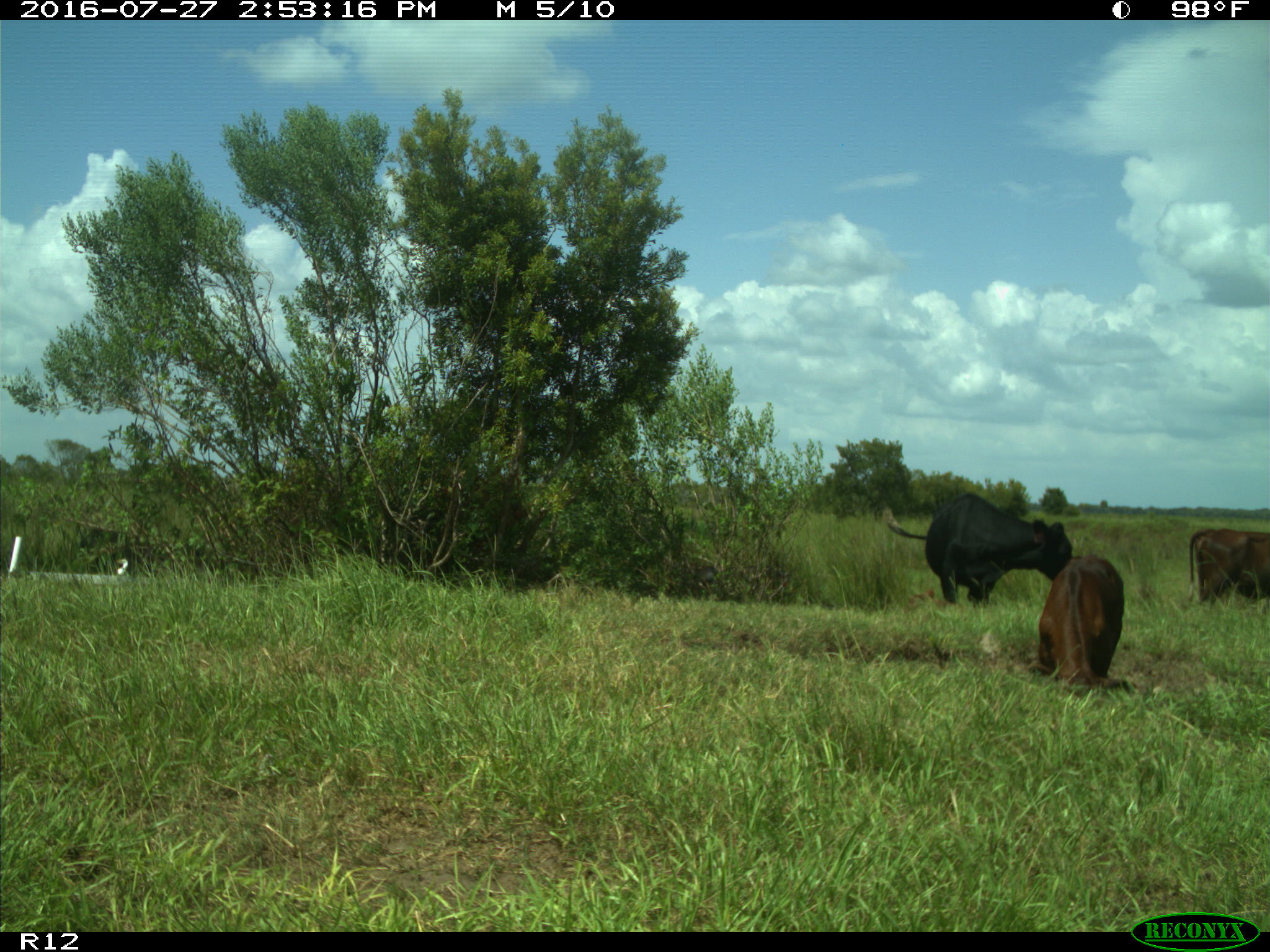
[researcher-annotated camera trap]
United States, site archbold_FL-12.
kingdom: Animalia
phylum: Chordata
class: Mammalia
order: Artiodactyla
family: Bovidae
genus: Bos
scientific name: Bos taurus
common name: domestic cow